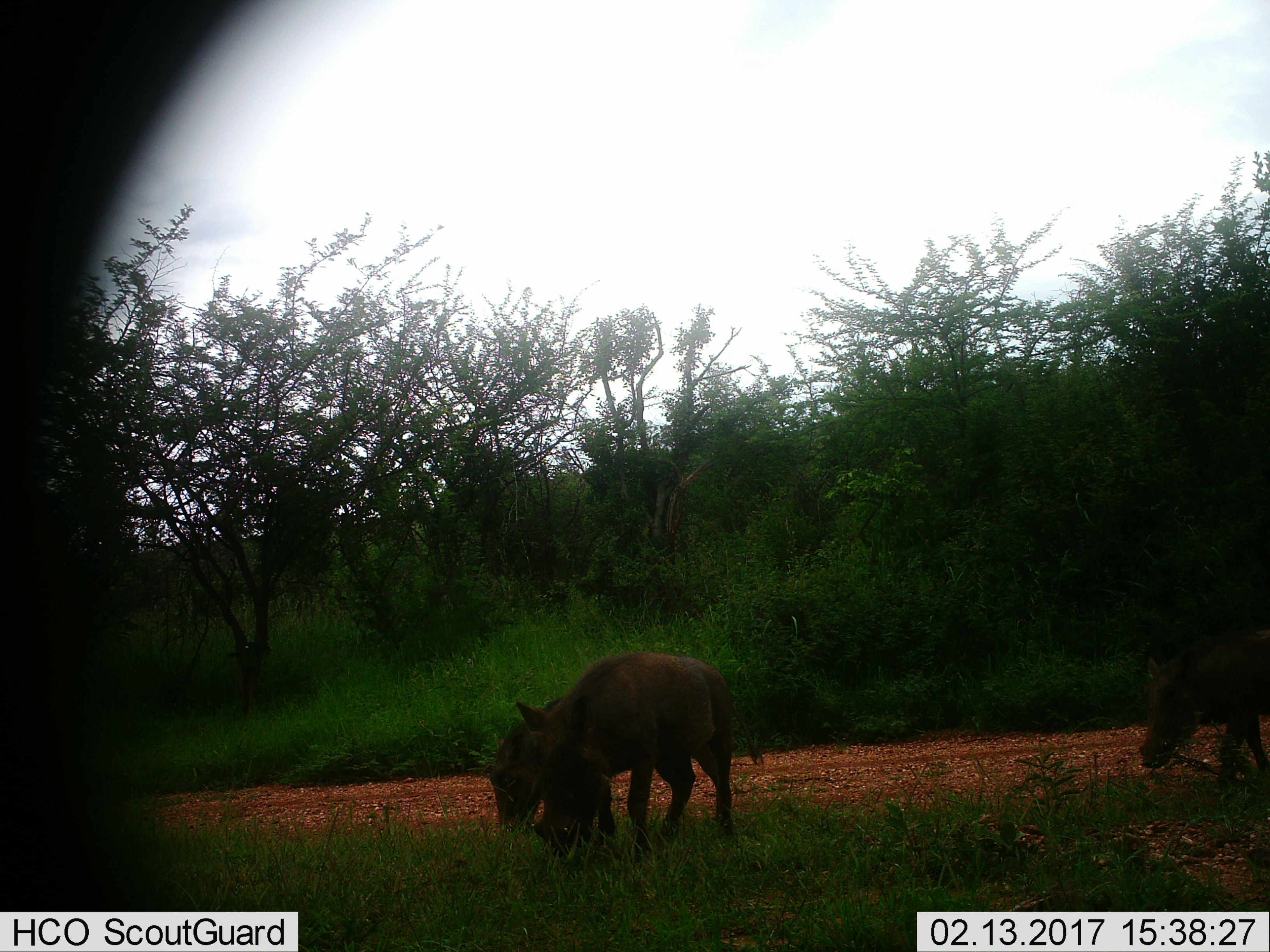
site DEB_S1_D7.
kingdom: Animalia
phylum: Chordata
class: Mammalia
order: Artiodactyla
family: Suidae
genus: Phacochoerus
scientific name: Phacochoerus africanus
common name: warthog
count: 3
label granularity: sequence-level